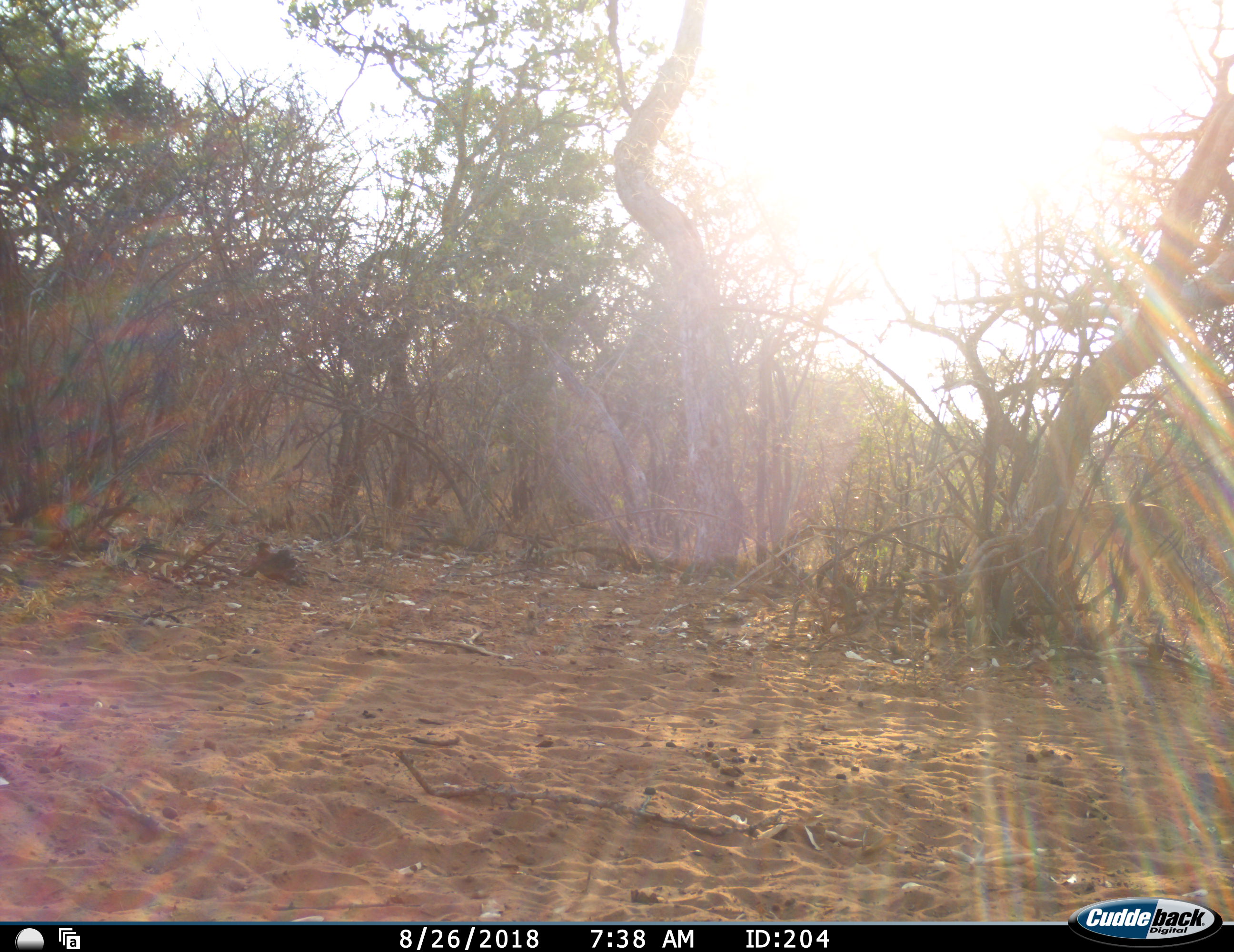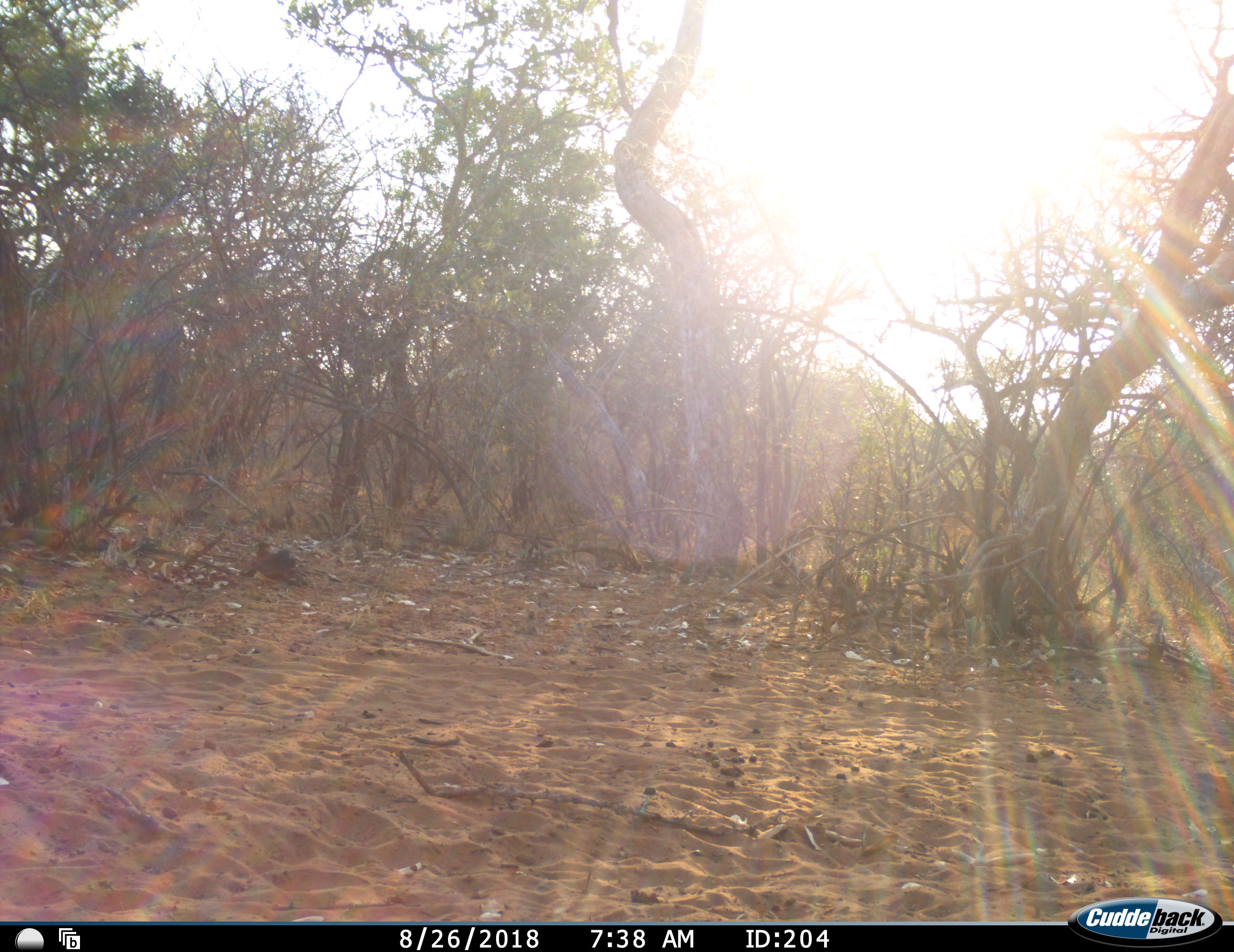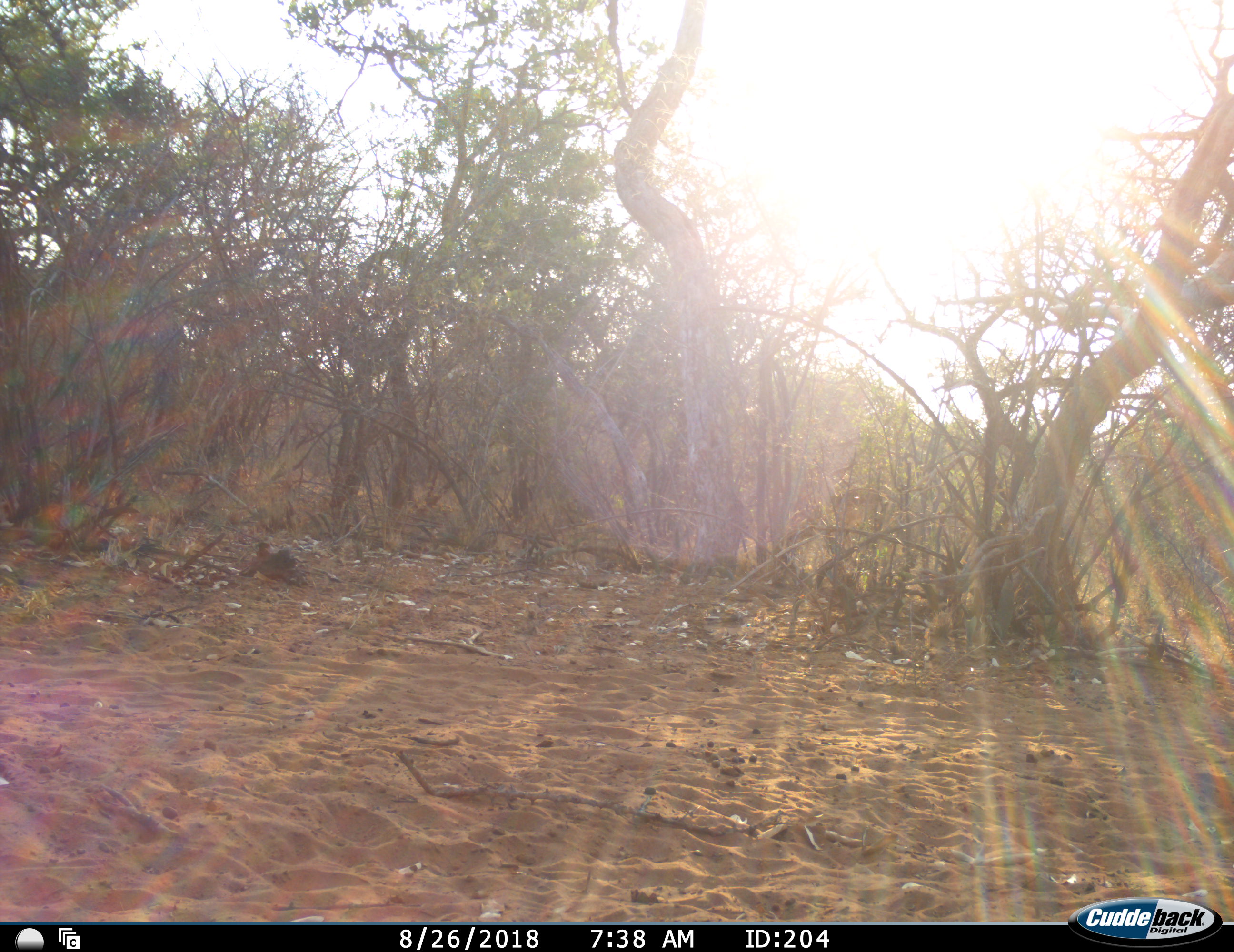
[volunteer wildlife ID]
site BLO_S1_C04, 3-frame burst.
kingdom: Animalia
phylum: Chordata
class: Mammalia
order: Artiodactyla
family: Bovidae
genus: Aepyceros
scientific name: Aepyceros melampus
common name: impala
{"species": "impala (Aepyceros melampus)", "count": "1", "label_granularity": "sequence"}